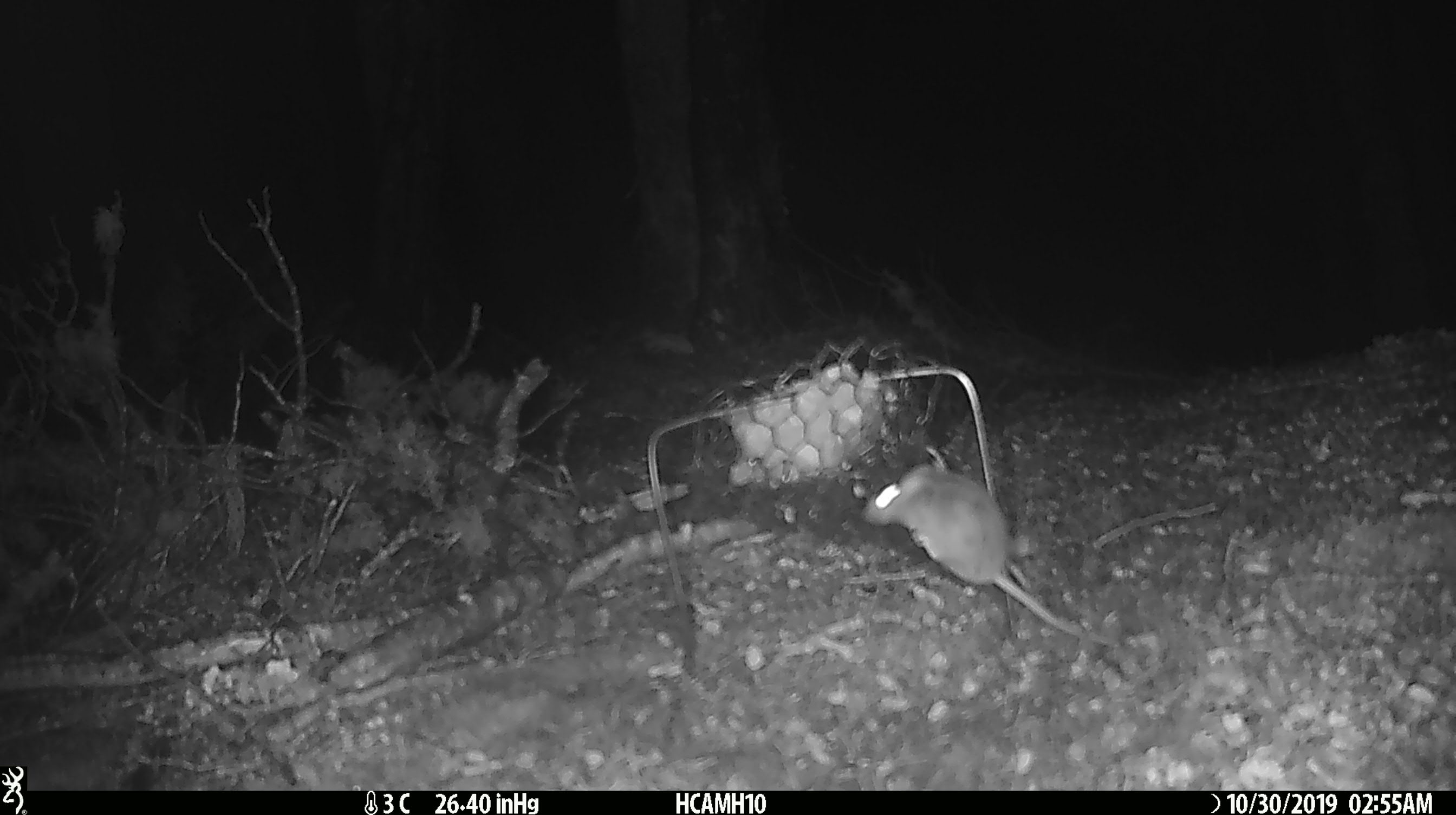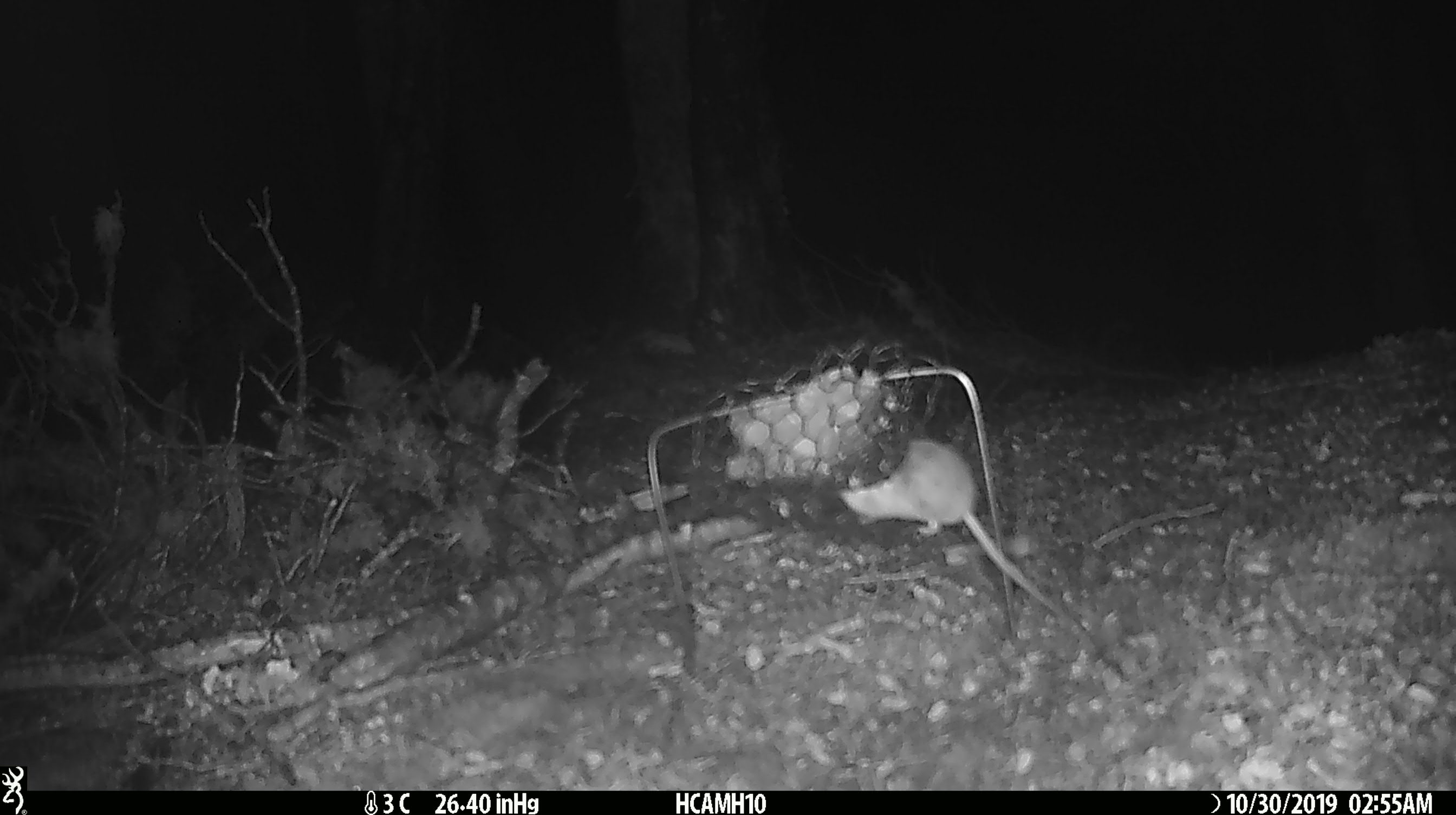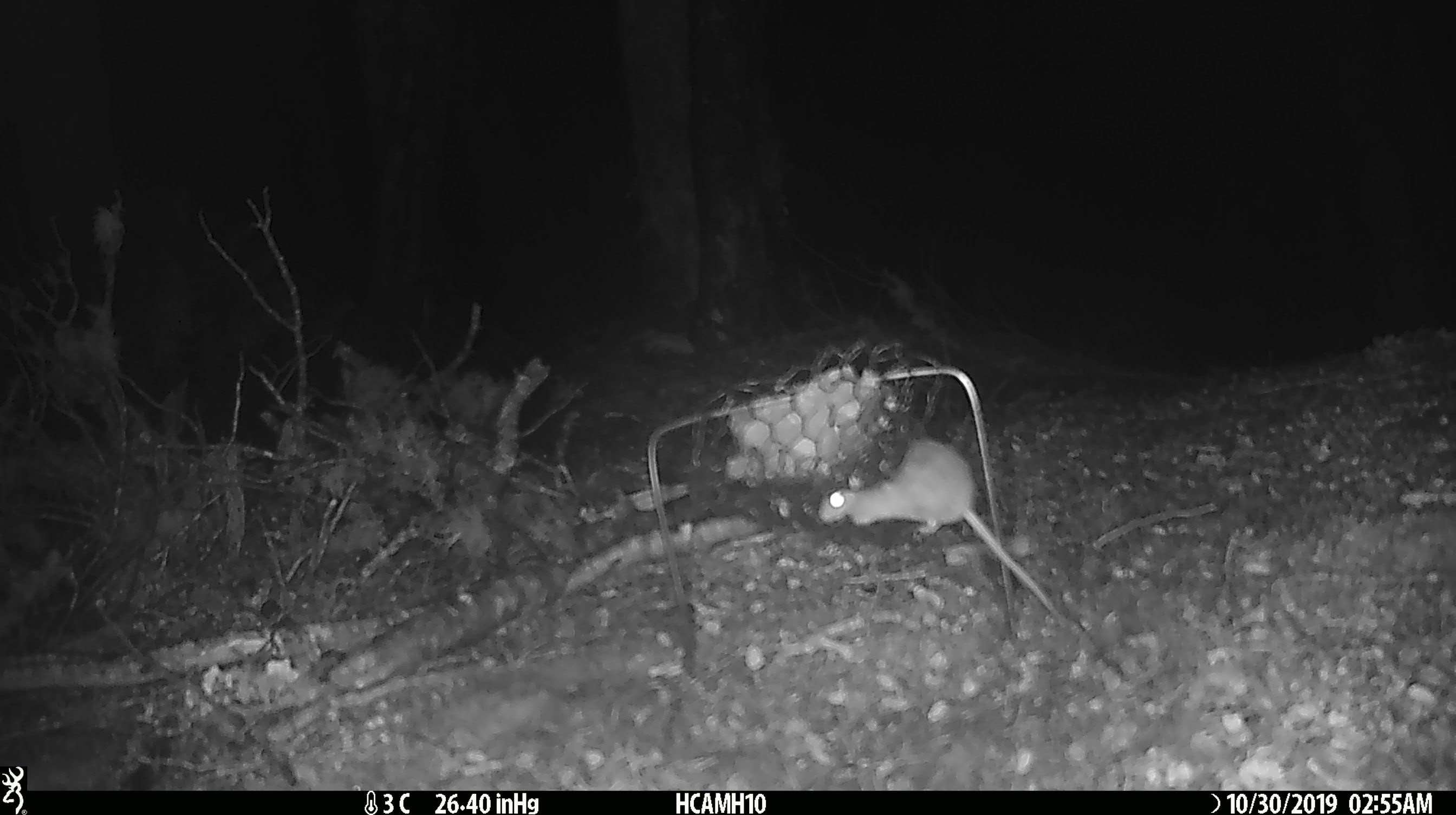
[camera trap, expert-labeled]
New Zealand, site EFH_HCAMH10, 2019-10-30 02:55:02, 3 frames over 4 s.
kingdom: Animalia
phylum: Chordata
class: Mammalia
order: Rodentia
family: Muridae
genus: Mus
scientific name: Mus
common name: mouse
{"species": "mouse (Mus)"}